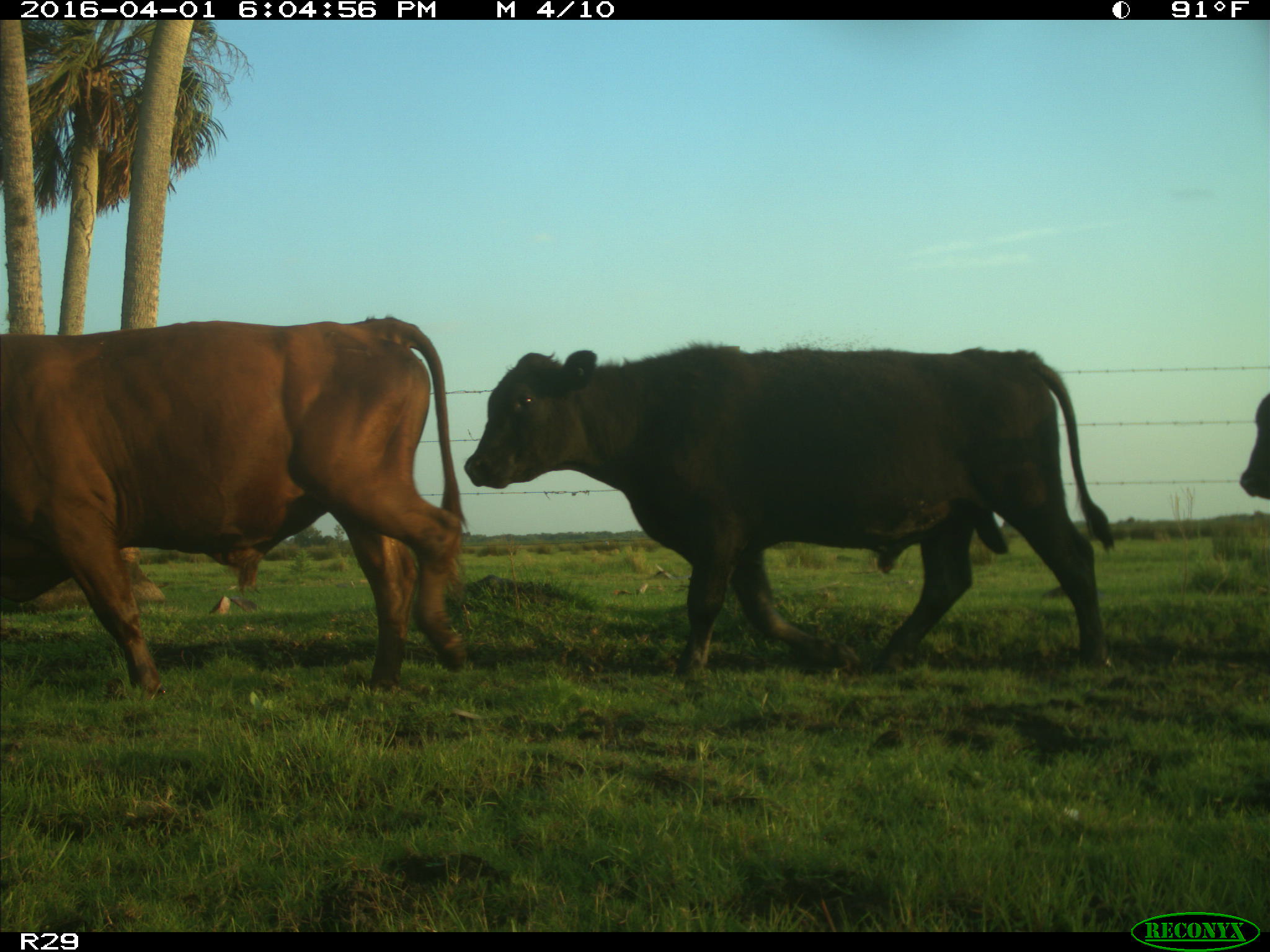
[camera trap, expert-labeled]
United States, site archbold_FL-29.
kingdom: Animalia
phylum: Chordata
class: Mammalia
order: Artiodactyla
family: Bovidae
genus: Bos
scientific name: Bos taurus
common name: domestic cow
Bos taurus (domestic cow).